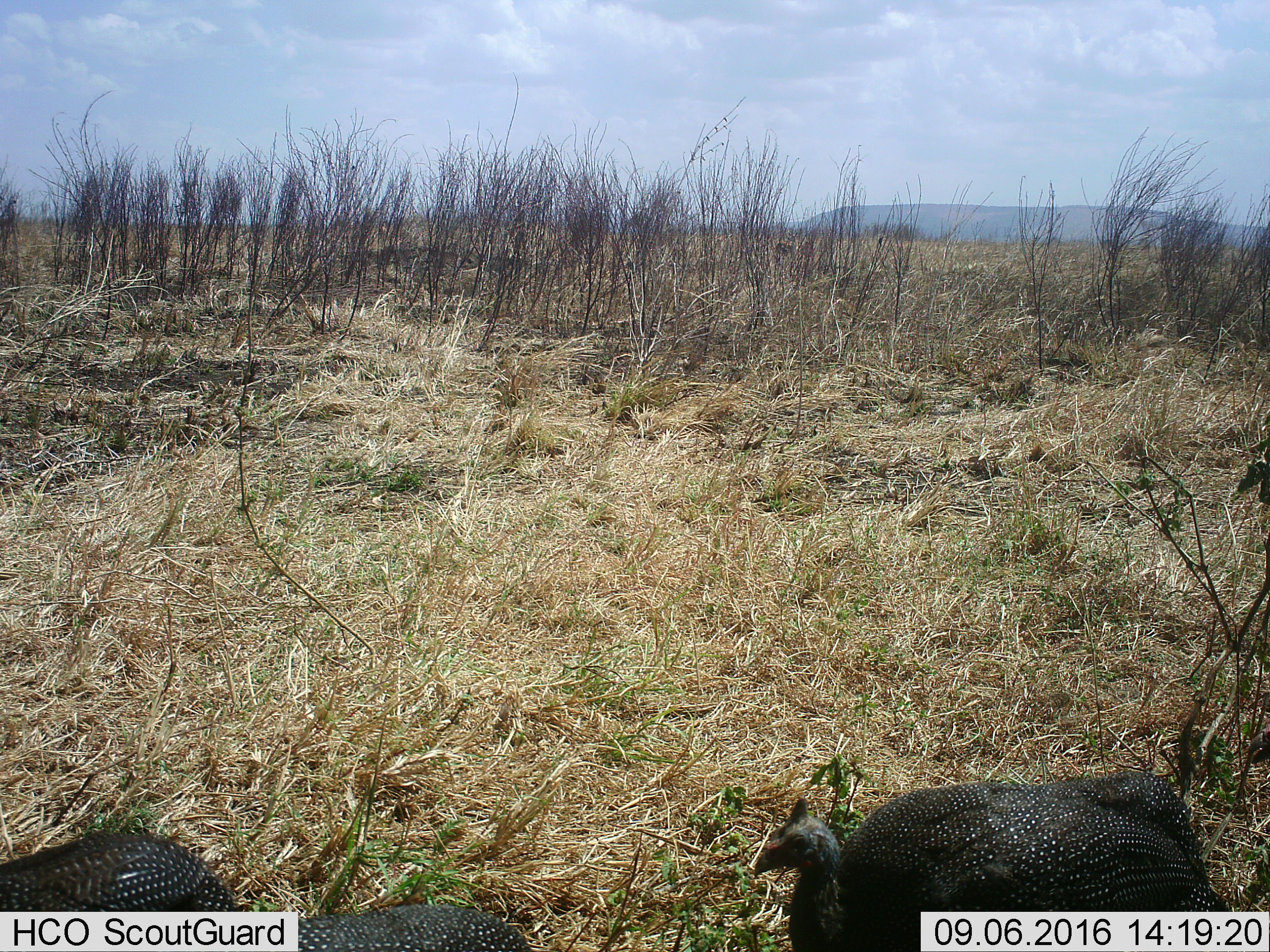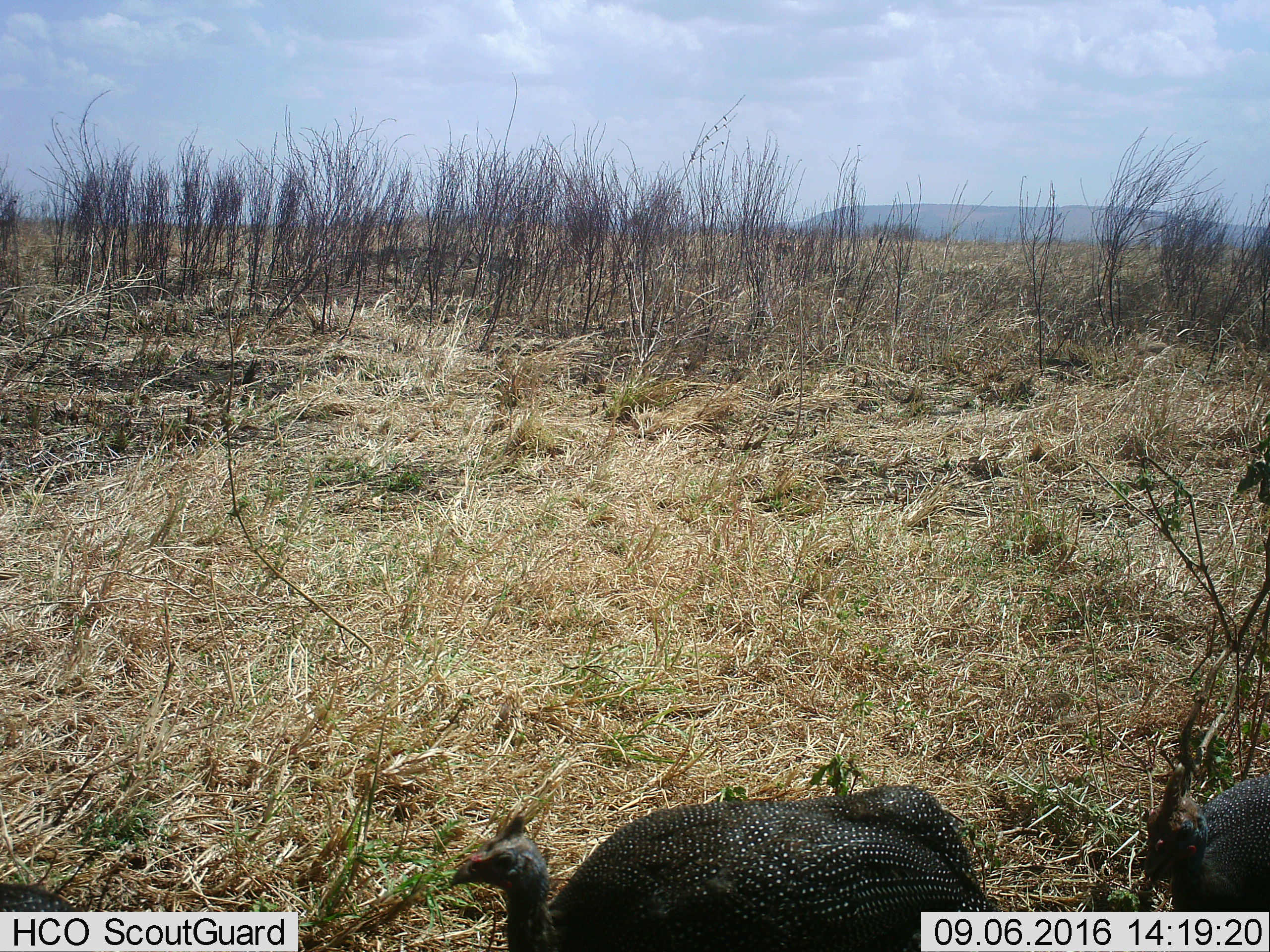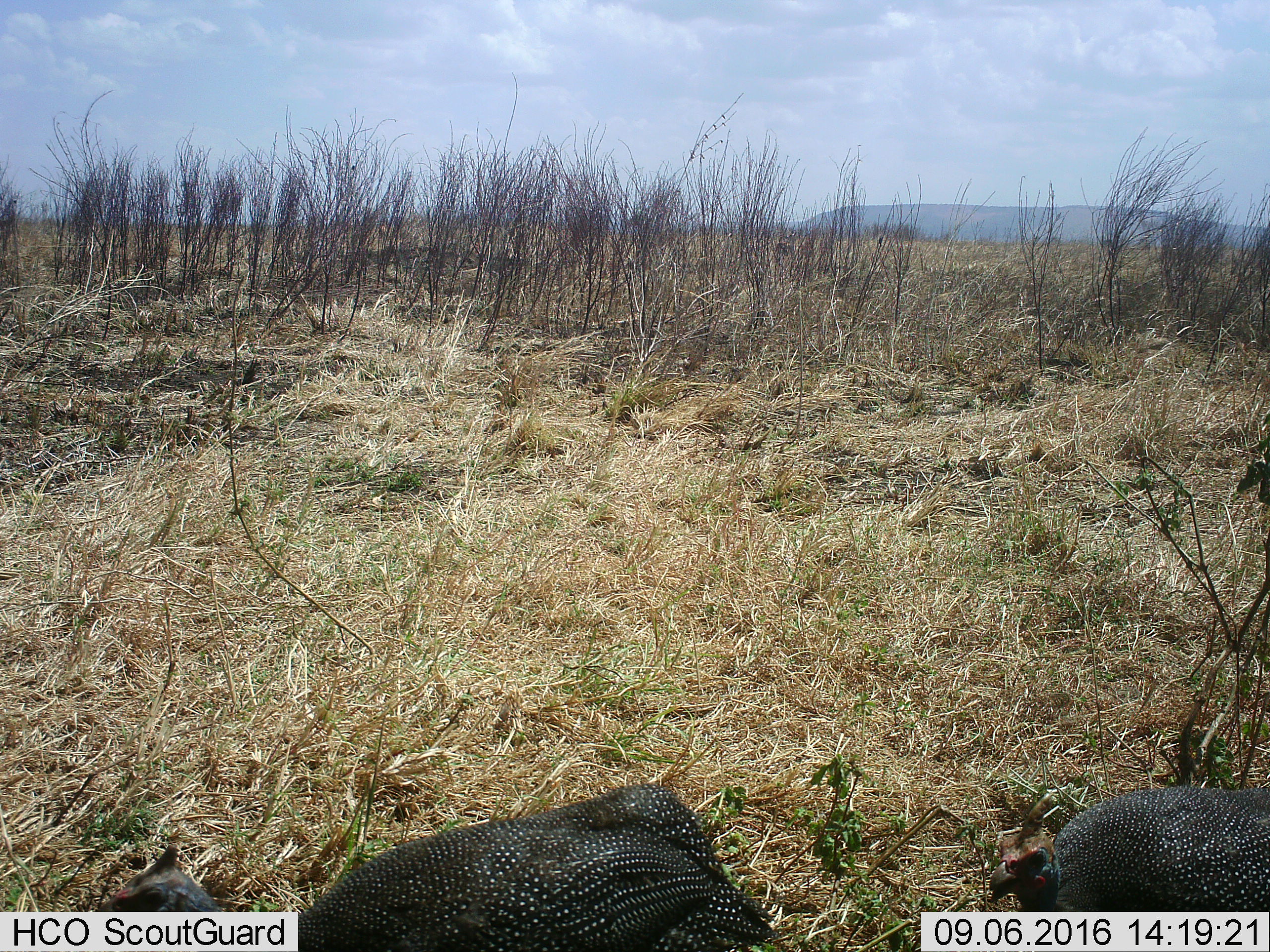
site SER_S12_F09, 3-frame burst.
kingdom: Animalia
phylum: Chordata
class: Aves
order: Galliformes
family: Numididae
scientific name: Numididae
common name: guineafowl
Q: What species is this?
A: Guineafowl (Numididae).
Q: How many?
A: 4.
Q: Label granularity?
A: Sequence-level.